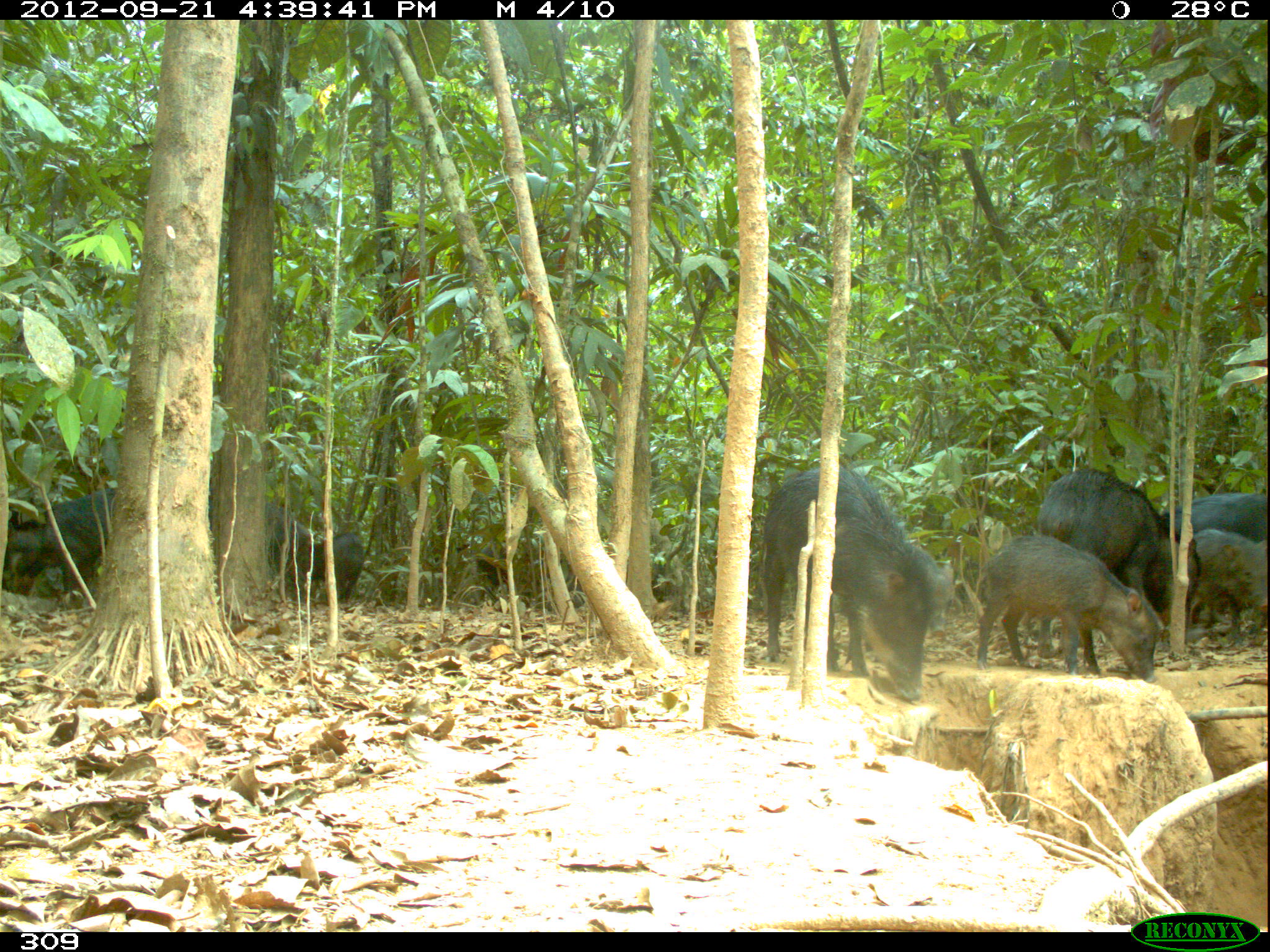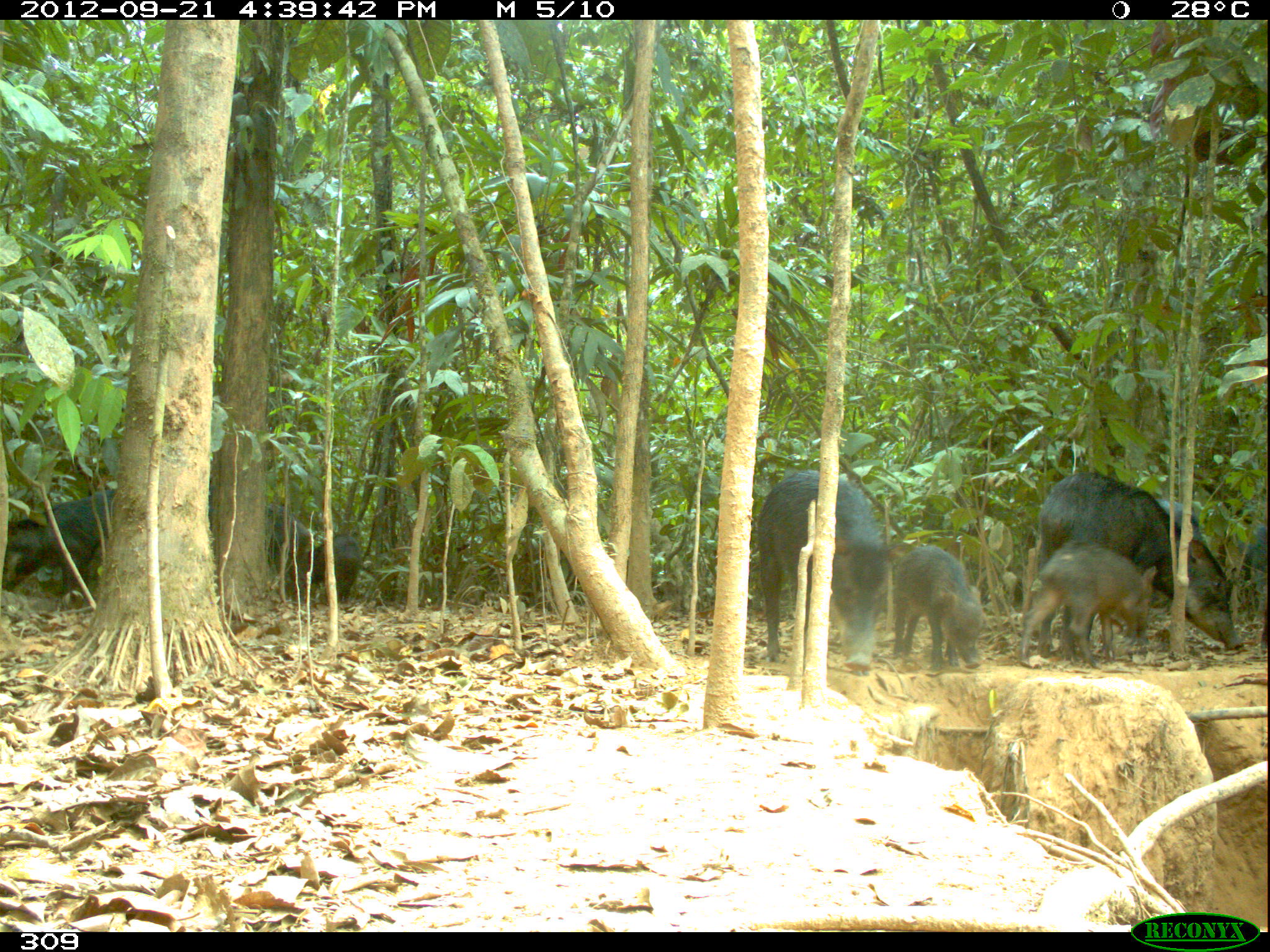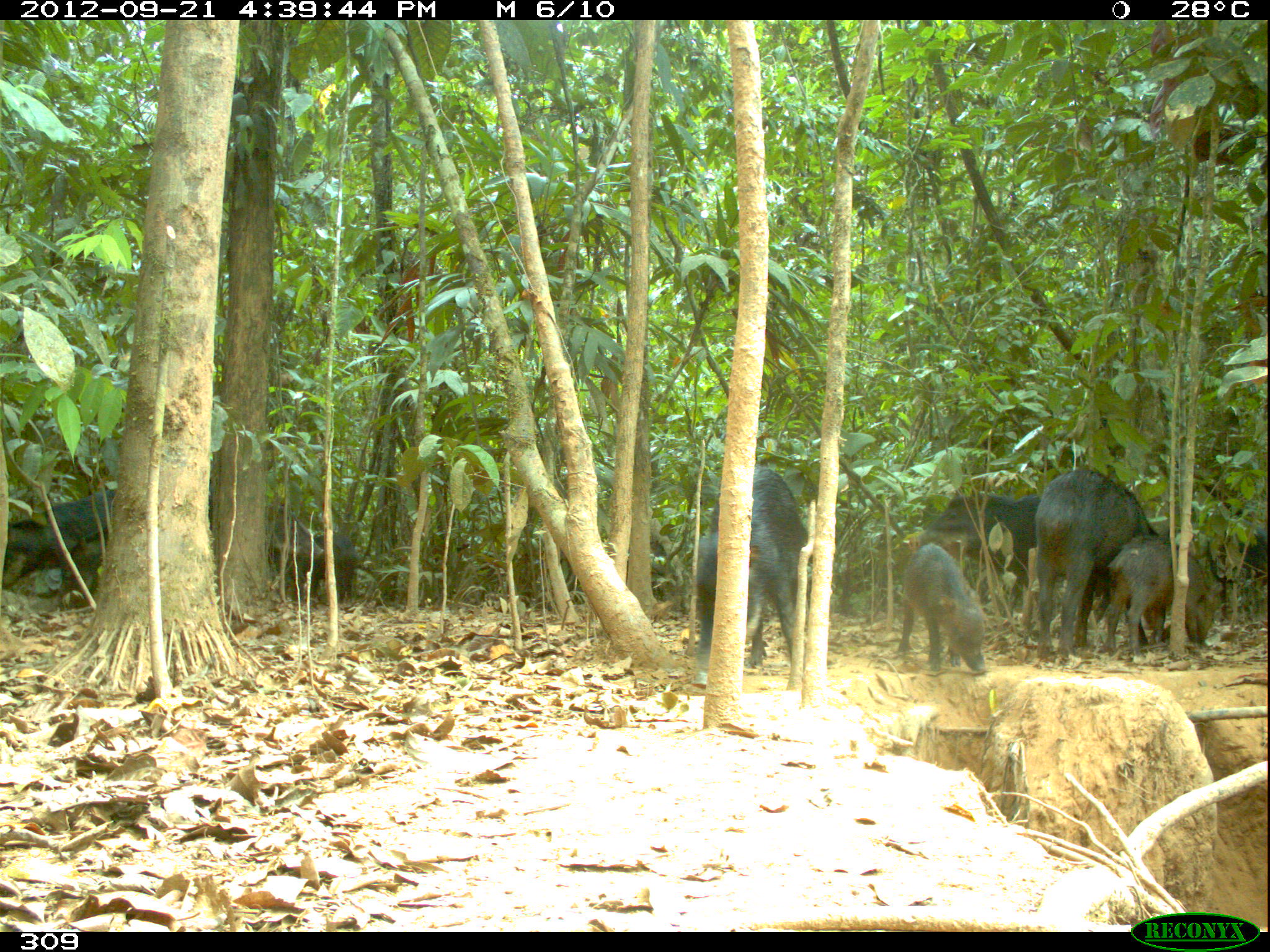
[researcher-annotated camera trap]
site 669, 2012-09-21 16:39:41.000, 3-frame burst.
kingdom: Animalia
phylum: Chordata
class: Mammalia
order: Artiodactyla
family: Tayassuidae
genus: Tayassu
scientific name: Tayassu pecari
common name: white-lipped peccary